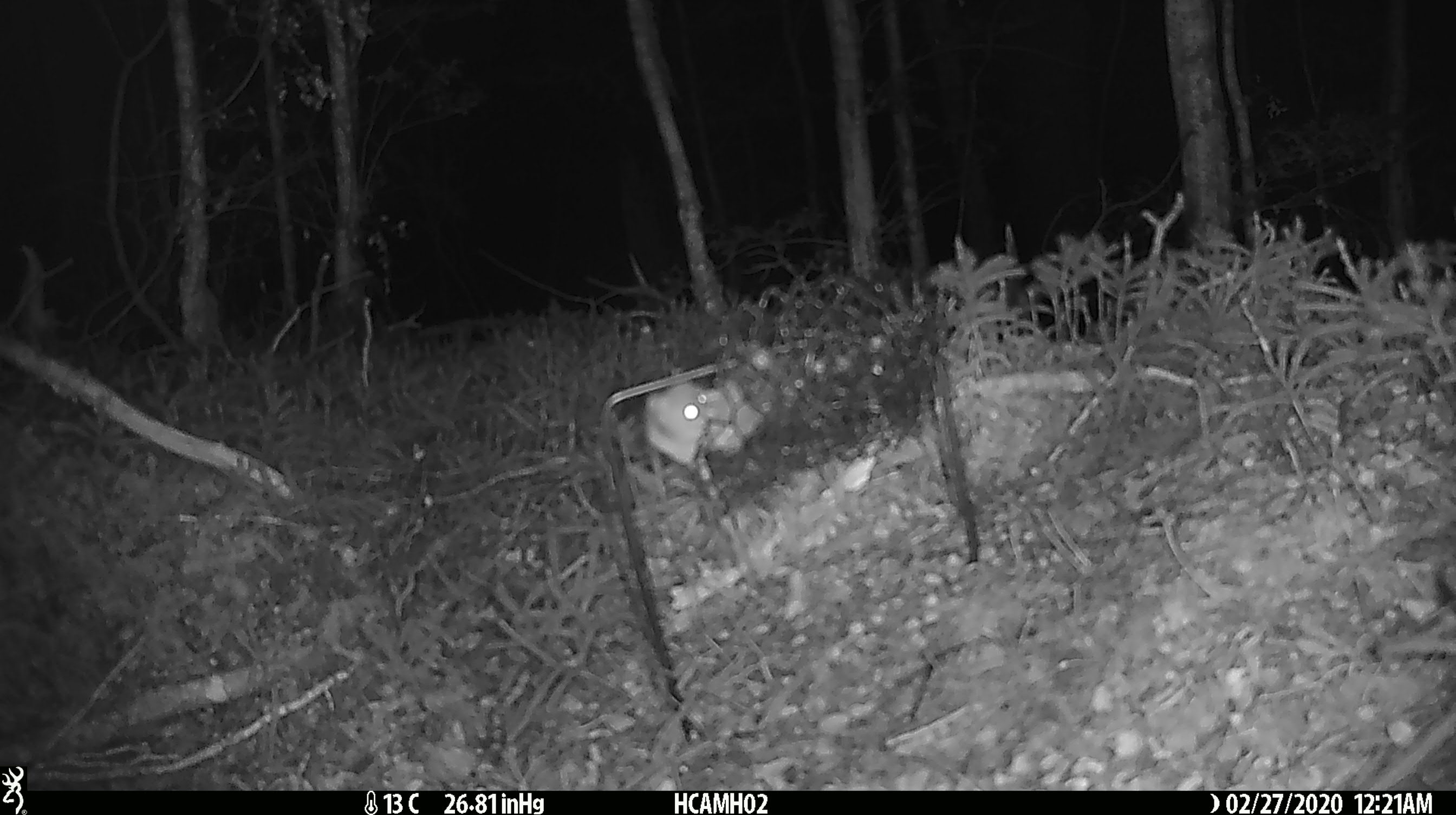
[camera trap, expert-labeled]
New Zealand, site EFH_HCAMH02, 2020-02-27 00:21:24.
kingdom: Animalia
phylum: Chordata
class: Mammalia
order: Rodentia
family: Muridae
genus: Mus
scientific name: Mus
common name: mouse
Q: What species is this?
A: Mouse (Mus).